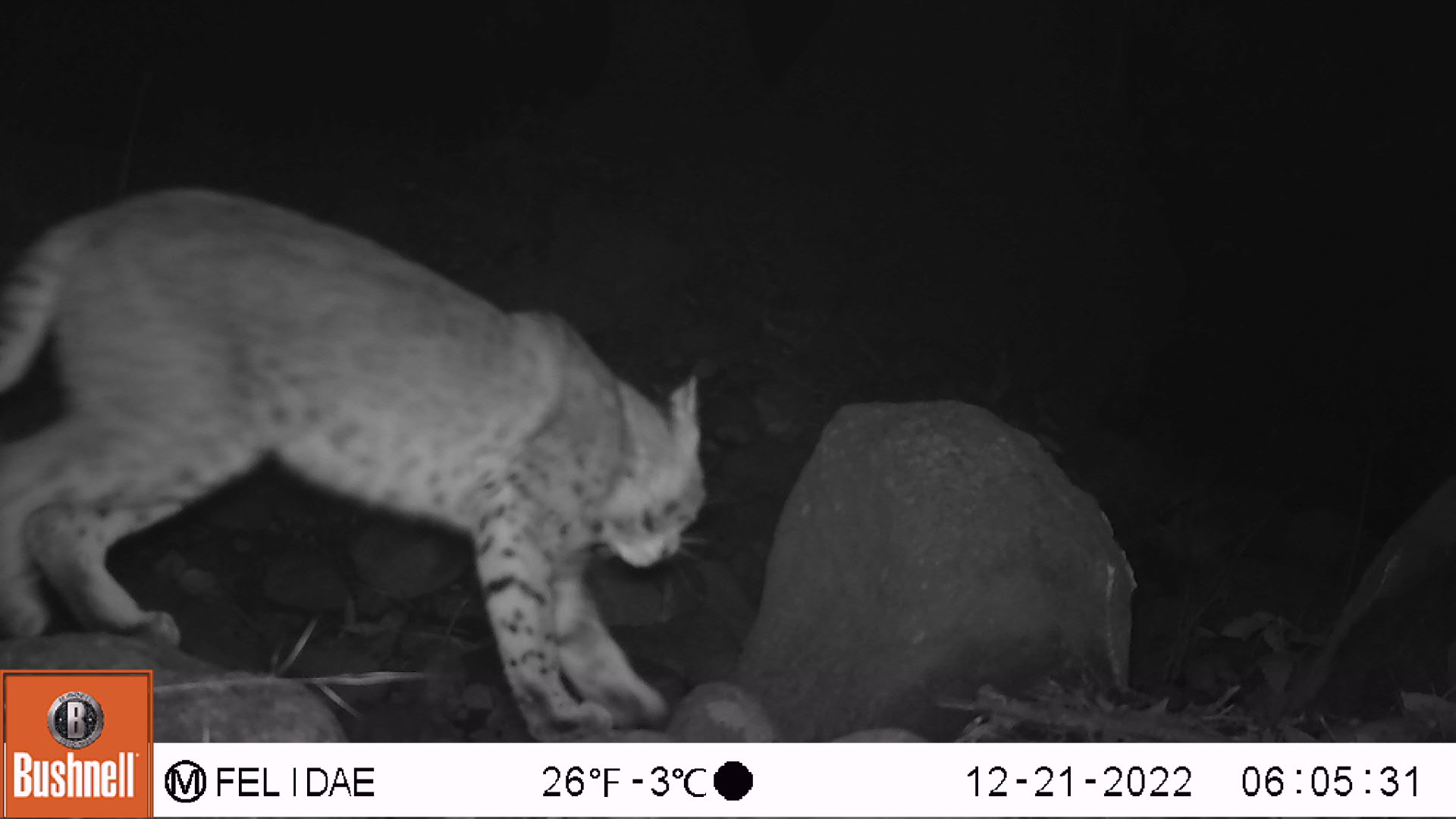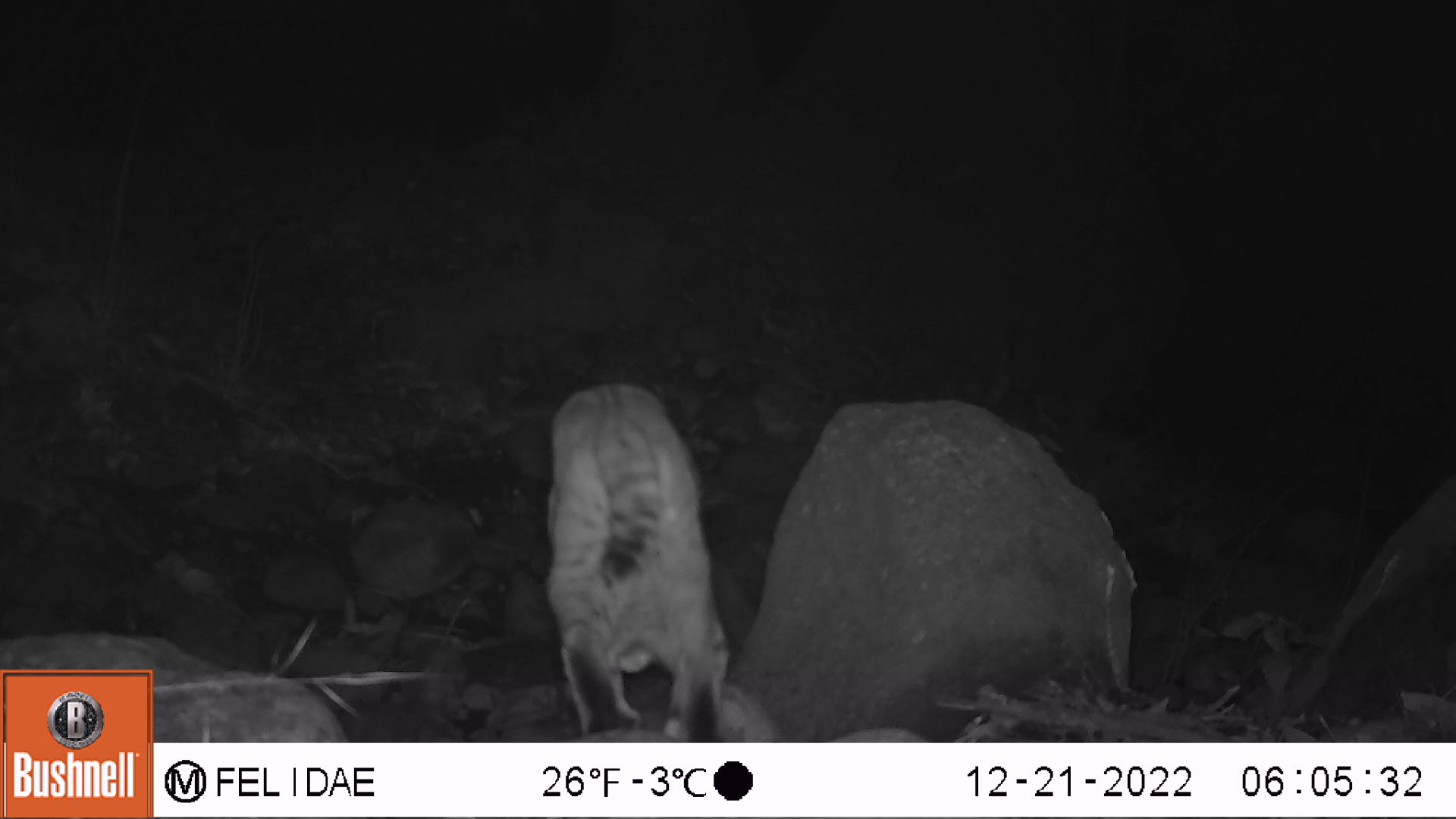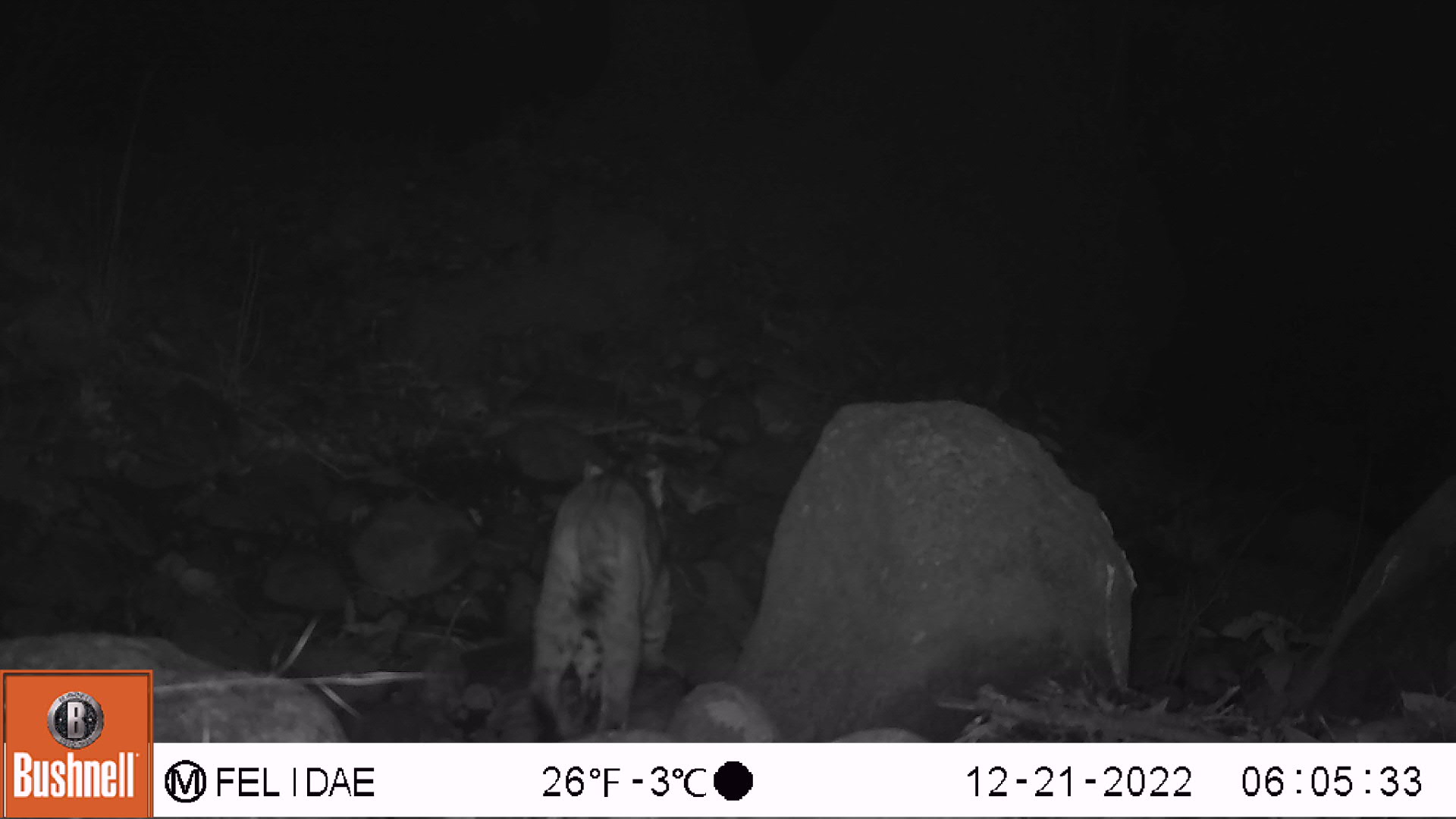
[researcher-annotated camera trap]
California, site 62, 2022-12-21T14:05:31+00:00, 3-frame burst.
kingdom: Animalia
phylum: Chordata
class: Mammalia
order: Carnivora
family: Felidae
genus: Lynx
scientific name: Lynx rufus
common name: bobcat